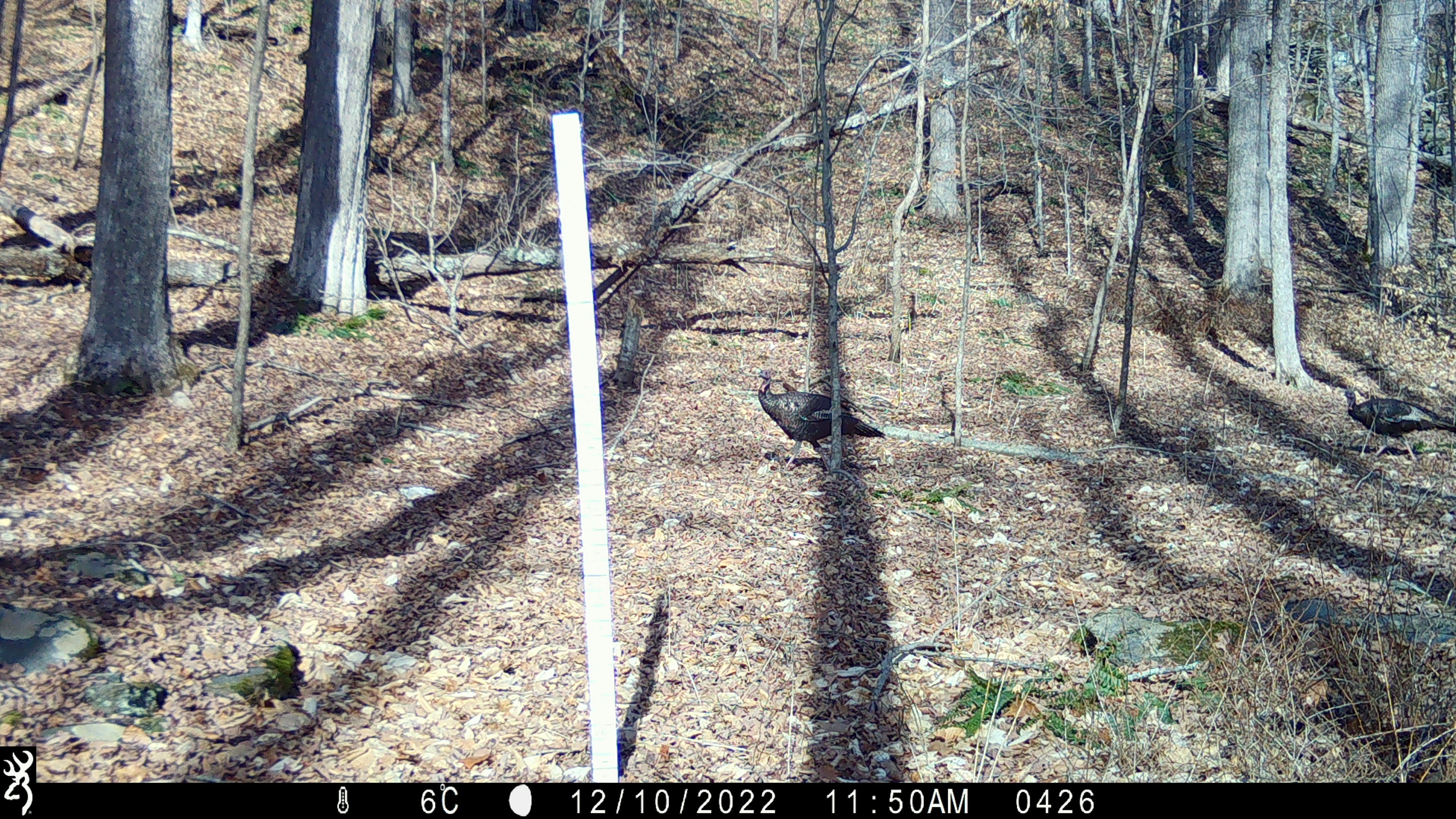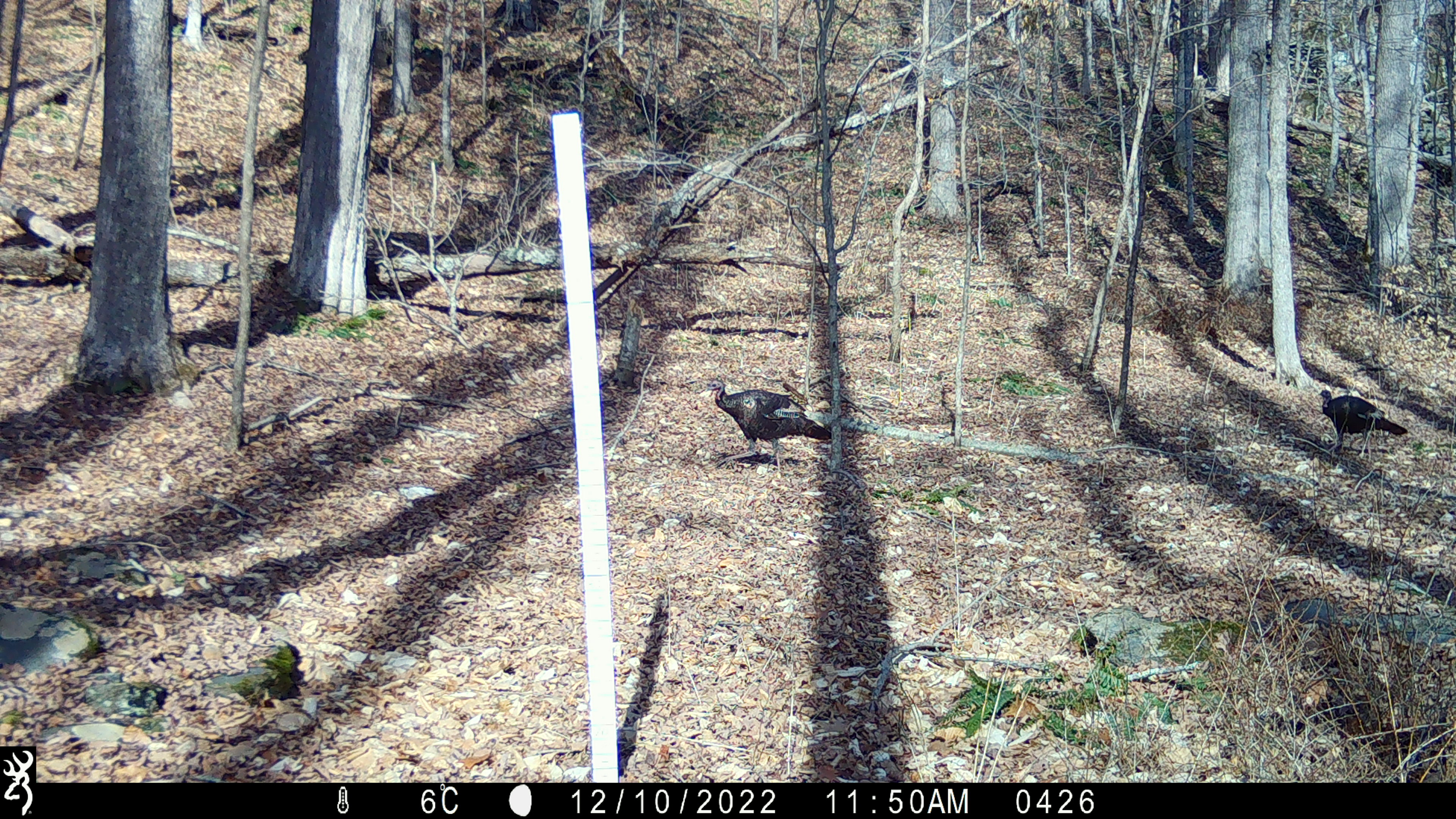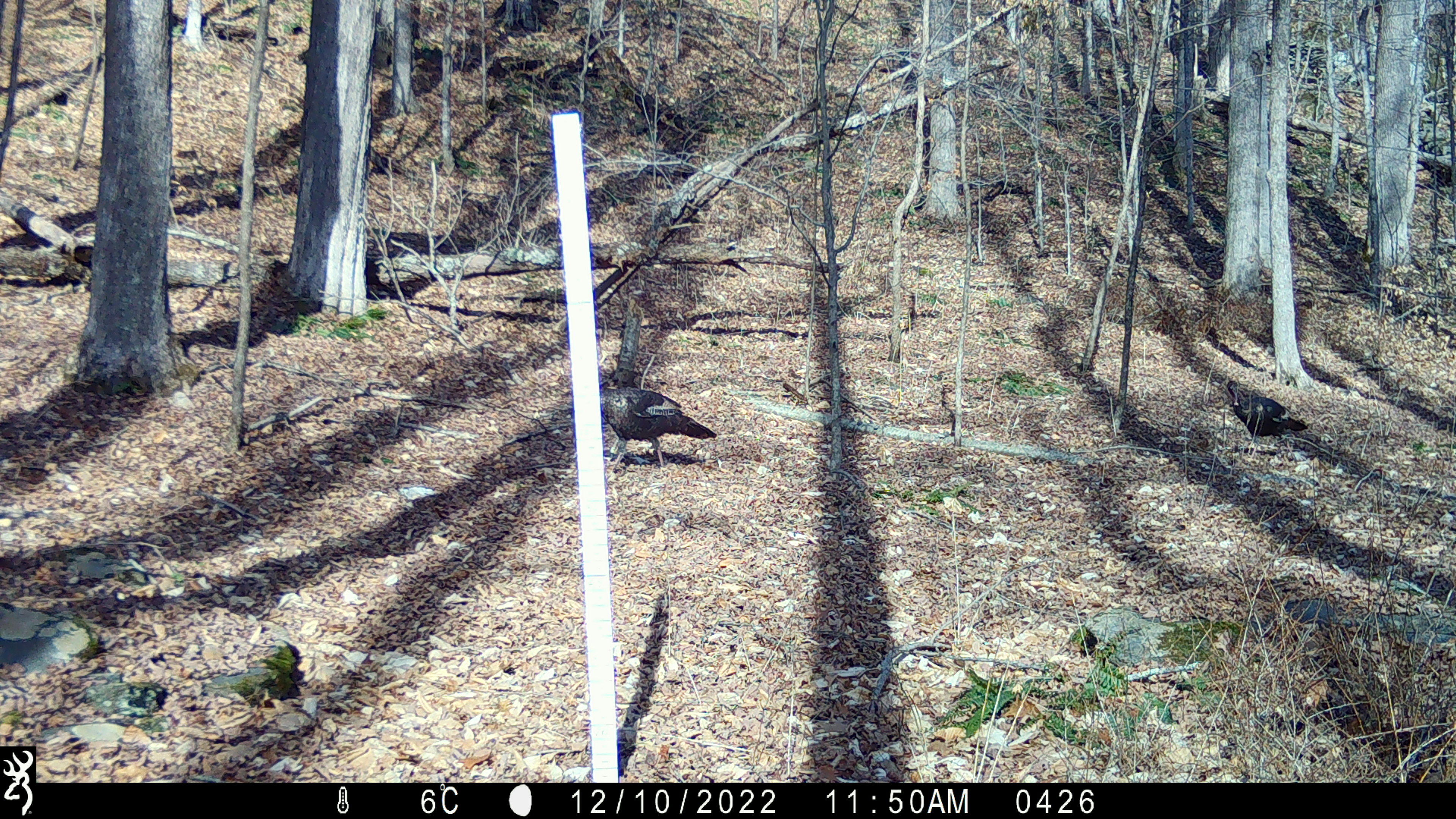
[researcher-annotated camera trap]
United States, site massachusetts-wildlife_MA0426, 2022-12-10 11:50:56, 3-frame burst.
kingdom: Animalia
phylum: Chordata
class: Aves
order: Galliformes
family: Phasianidae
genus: Meleagris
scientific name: Meleagris gallopavo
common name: wild turkey